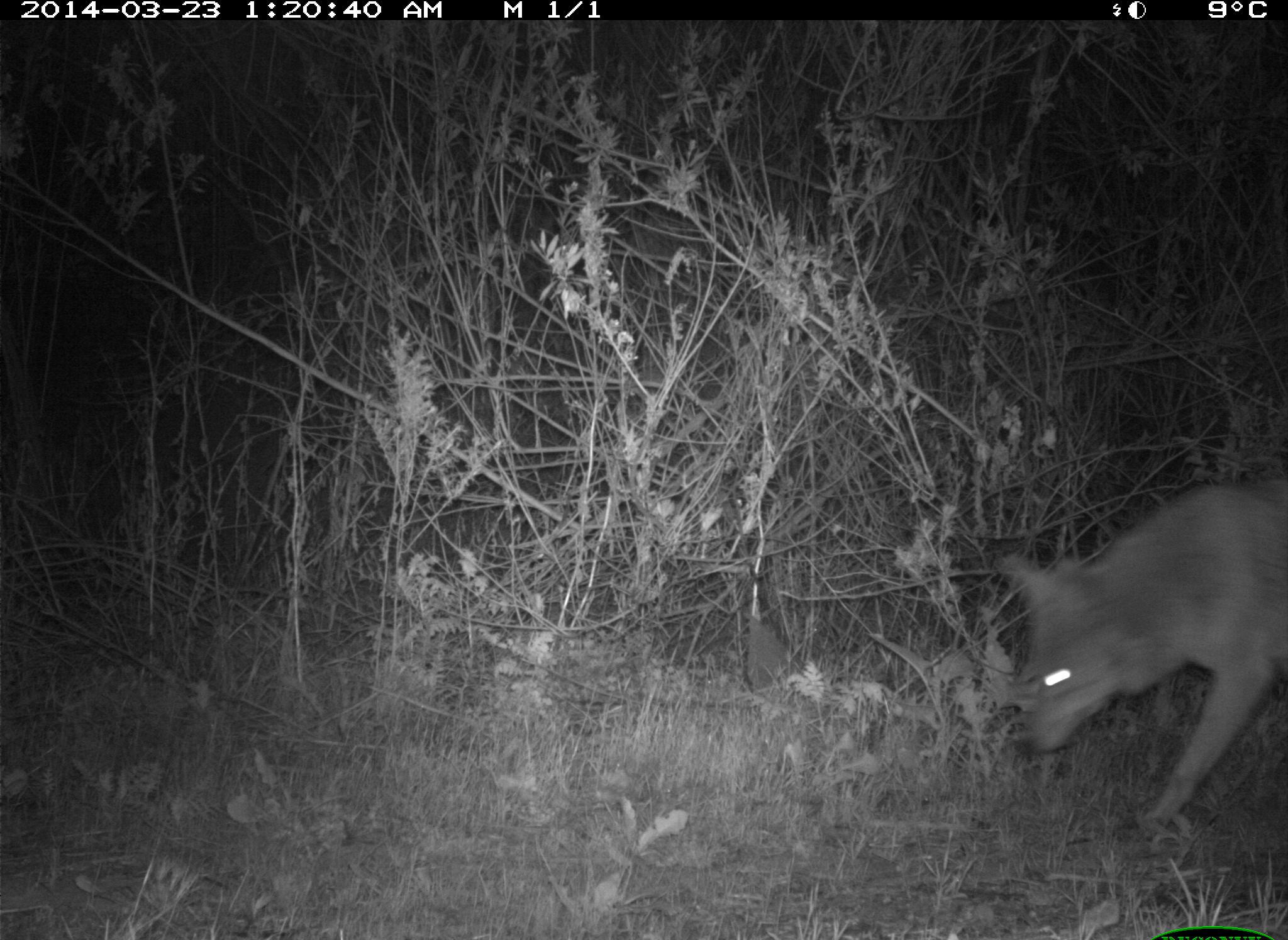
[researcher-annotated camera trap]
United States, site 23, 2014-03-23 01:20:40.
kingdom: Animalia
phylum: Chordata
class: Mammalia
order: Carnivora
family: Canidae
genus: Canis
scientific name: Canis latrans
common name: coyote